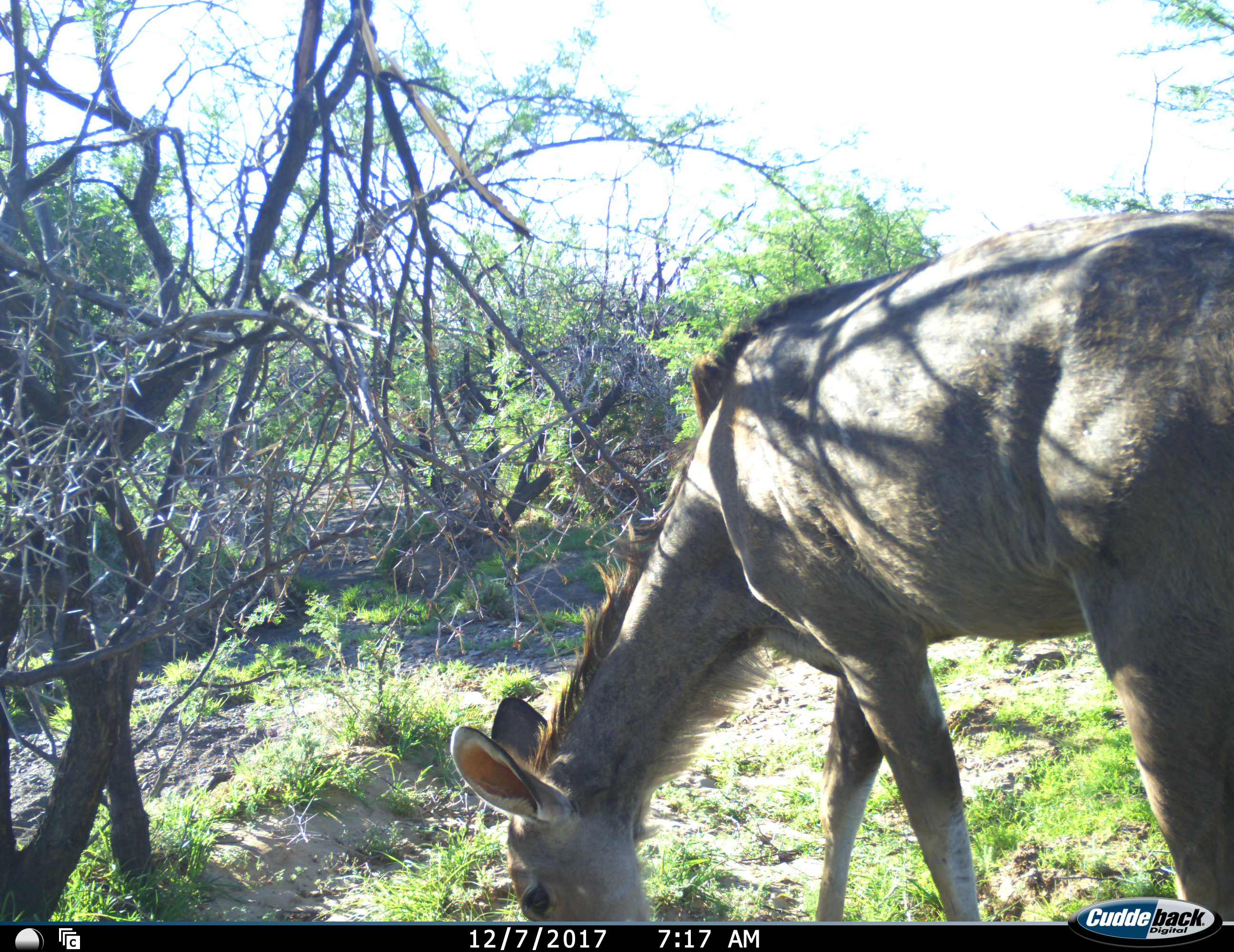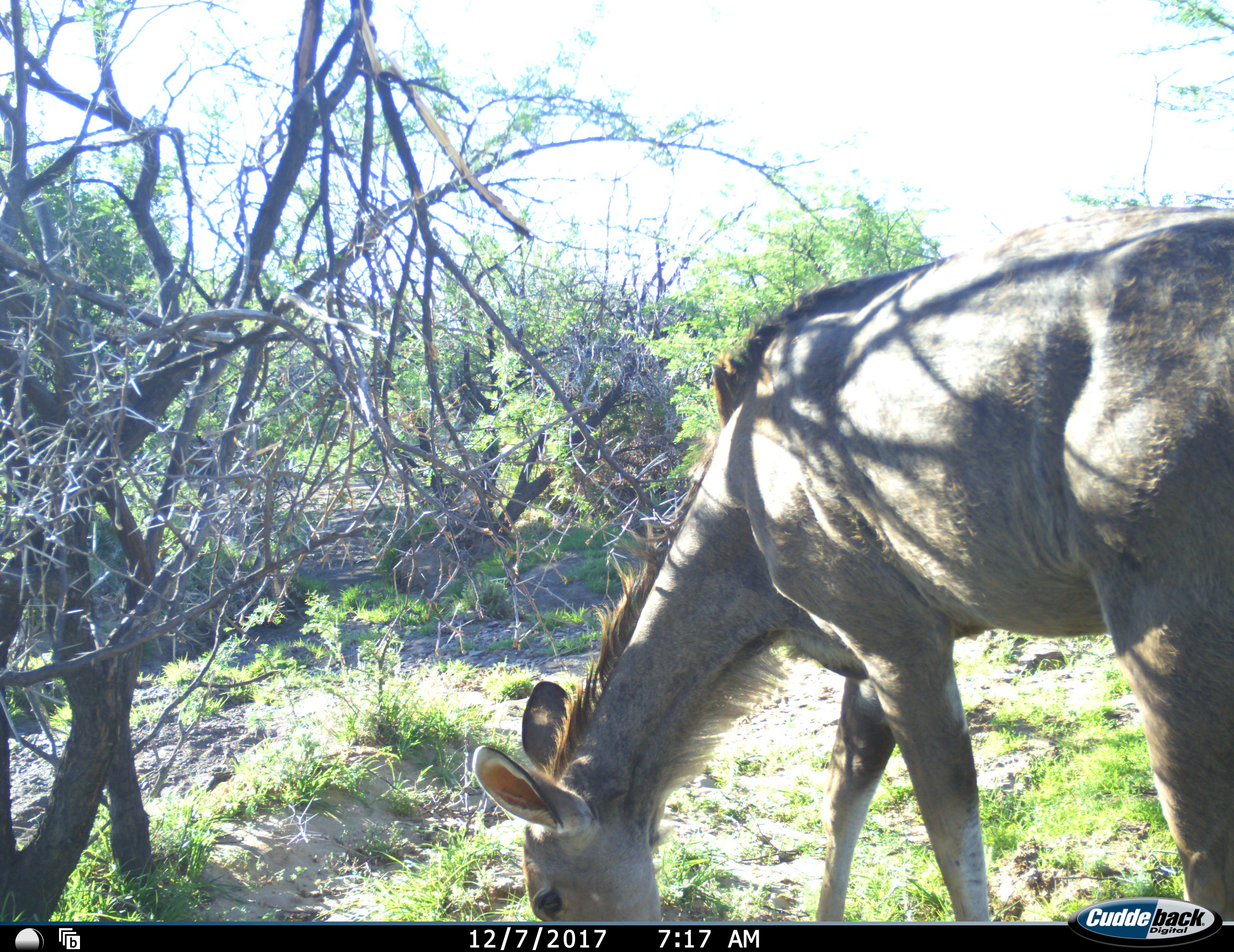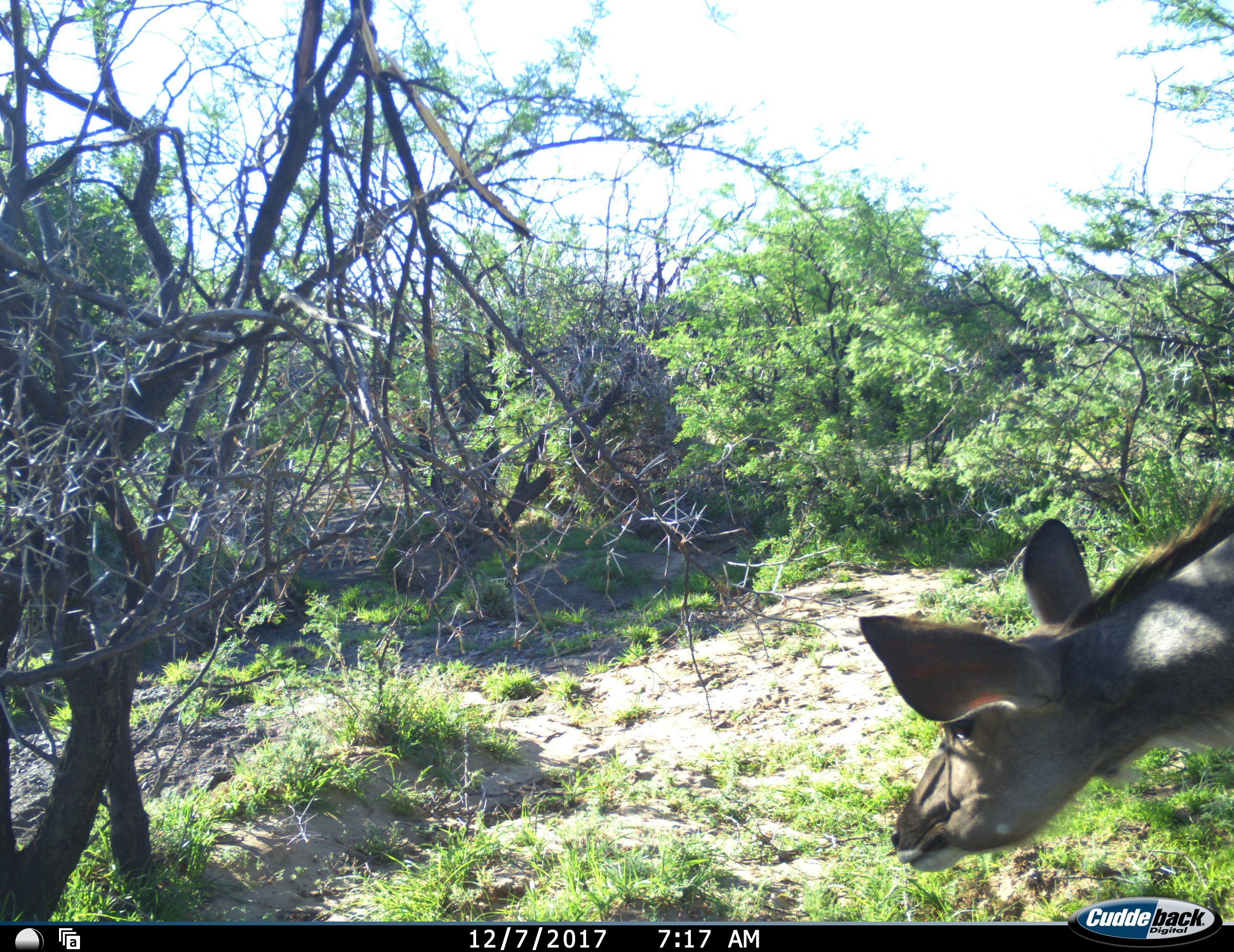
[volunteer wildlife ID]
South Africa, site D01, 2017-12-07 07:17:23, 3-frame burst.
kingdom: Animalia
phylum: Chordata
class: Mammalia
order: Artiodactyla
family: Bovidae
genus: Tragelaphus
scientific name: Tragelaphus strepsiceros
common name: greater kudu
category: kudu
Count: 1.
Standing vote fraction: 30%.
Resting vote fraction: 0%.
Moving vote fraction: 50%.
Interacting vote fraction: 0%.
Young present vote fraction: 0%.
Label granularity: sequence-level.